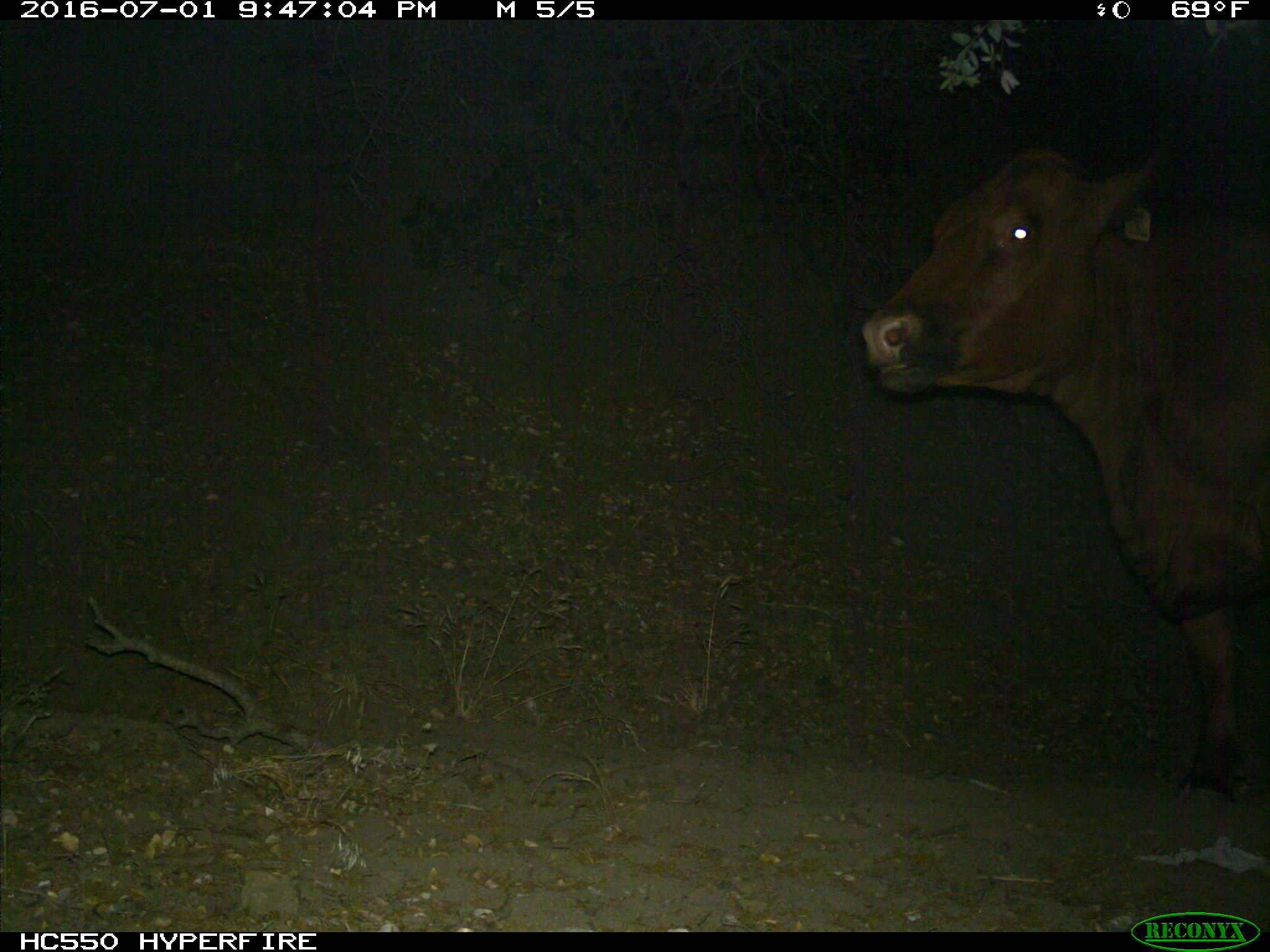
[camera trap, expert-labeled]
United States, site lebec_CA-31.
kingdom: Animalia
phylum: Chordata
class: Mammalia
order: Artiodactyla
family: Bovidae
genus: Bos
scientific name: Bos taurus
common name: domestic cow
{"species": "Bos taurus (domestic cow)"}